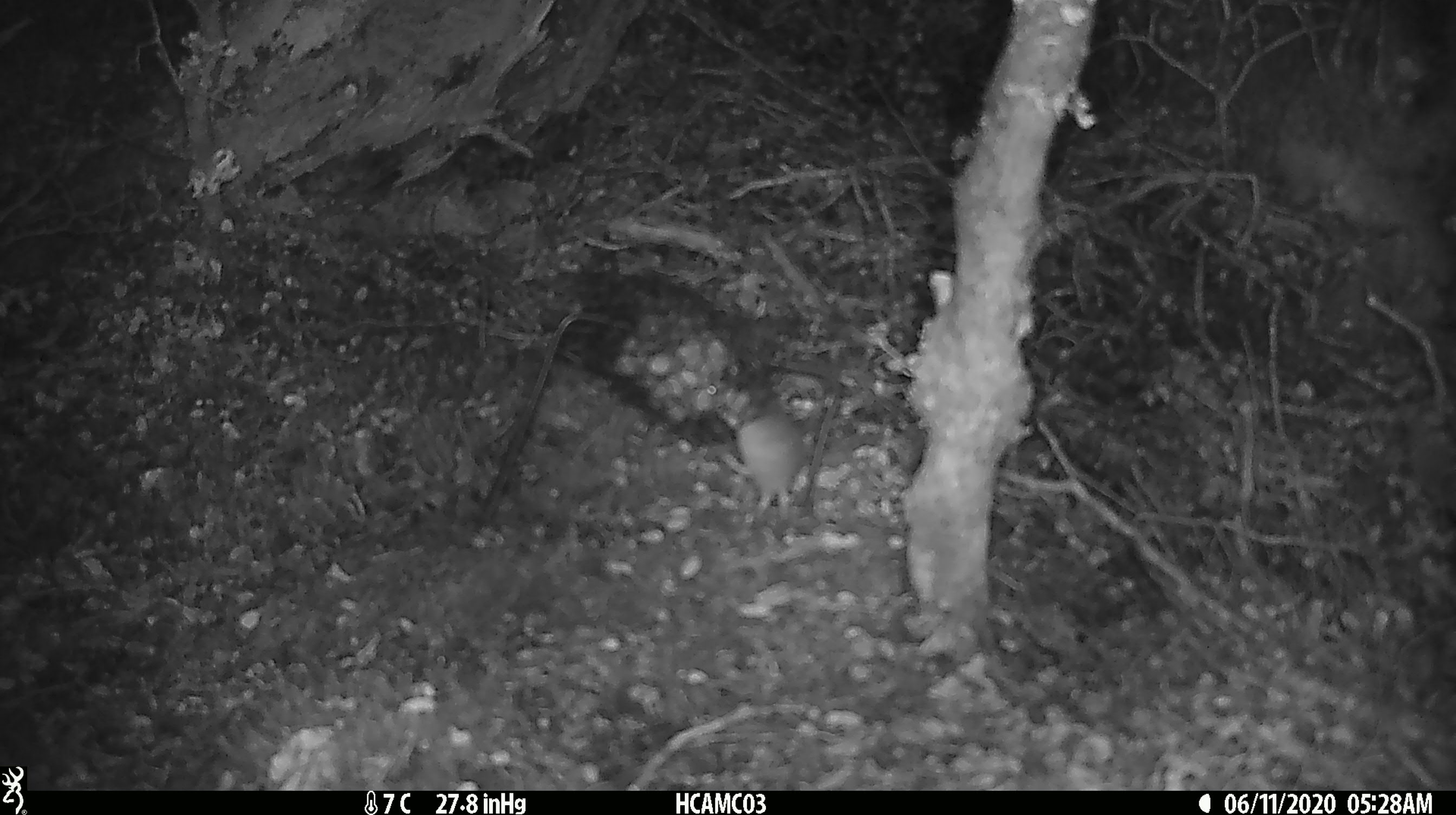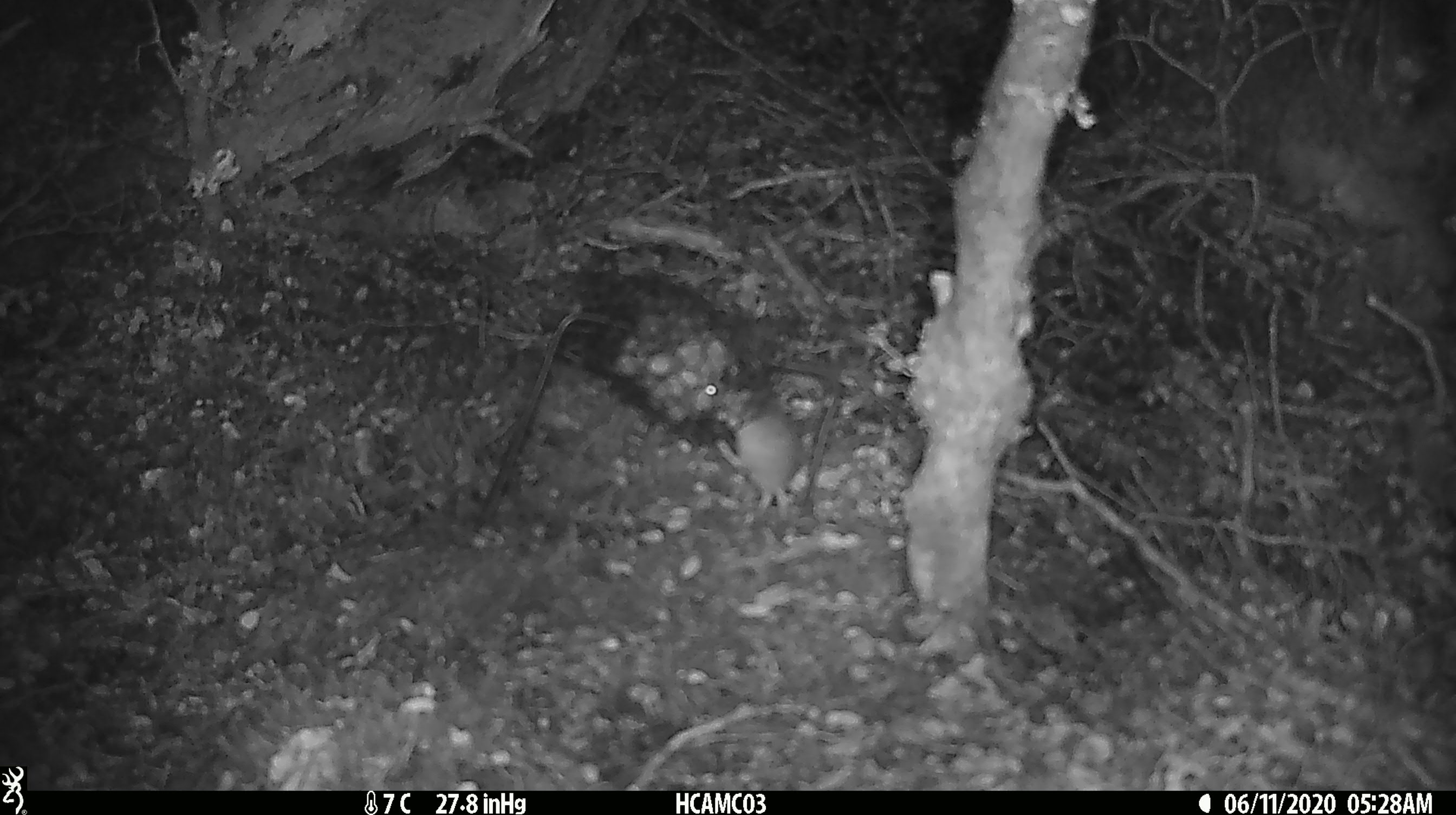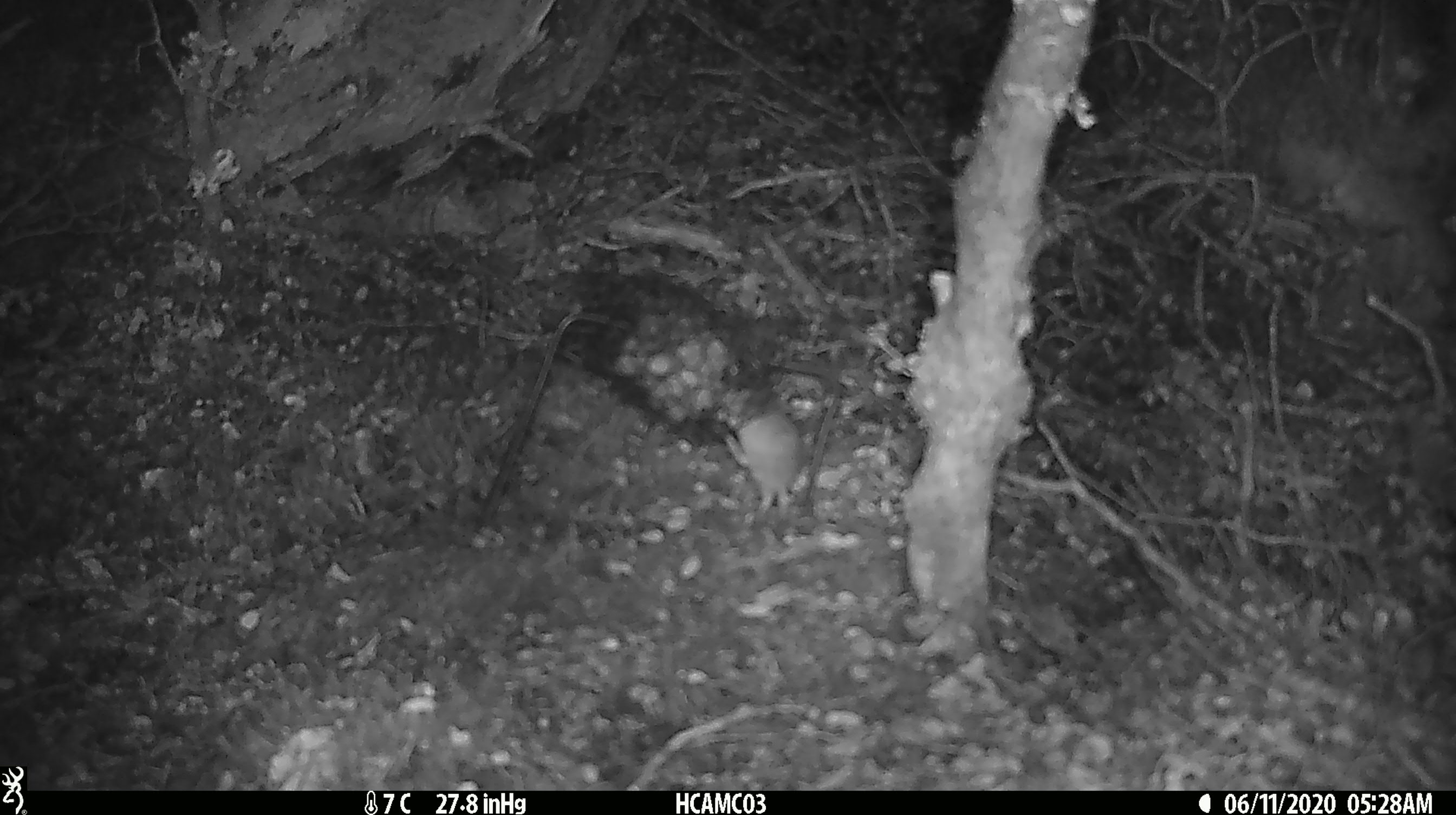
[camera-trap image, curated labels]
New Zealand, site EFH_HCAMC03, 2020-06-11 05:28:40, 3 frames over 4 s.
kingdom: Animalia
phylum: Chordata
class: Mammalia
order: Rodentia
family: Muridae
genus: Mus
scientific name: Mus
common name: mouse